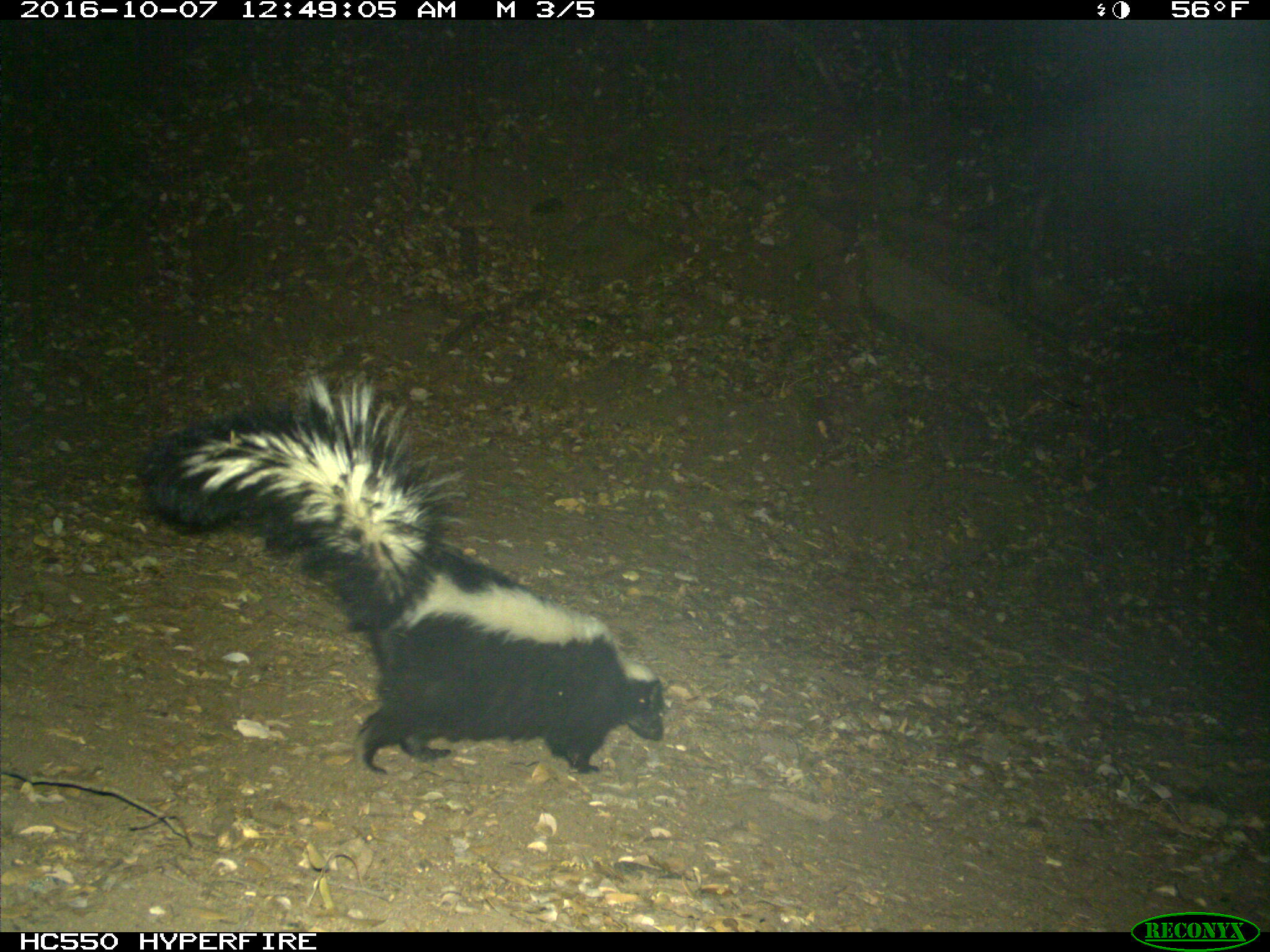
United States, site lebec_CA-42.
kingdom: Animalia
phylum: Chordata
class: Mammalia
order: Carnivora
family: Mephitidae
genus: Mephitis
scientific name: Mephitis mephitis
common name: striped skunk